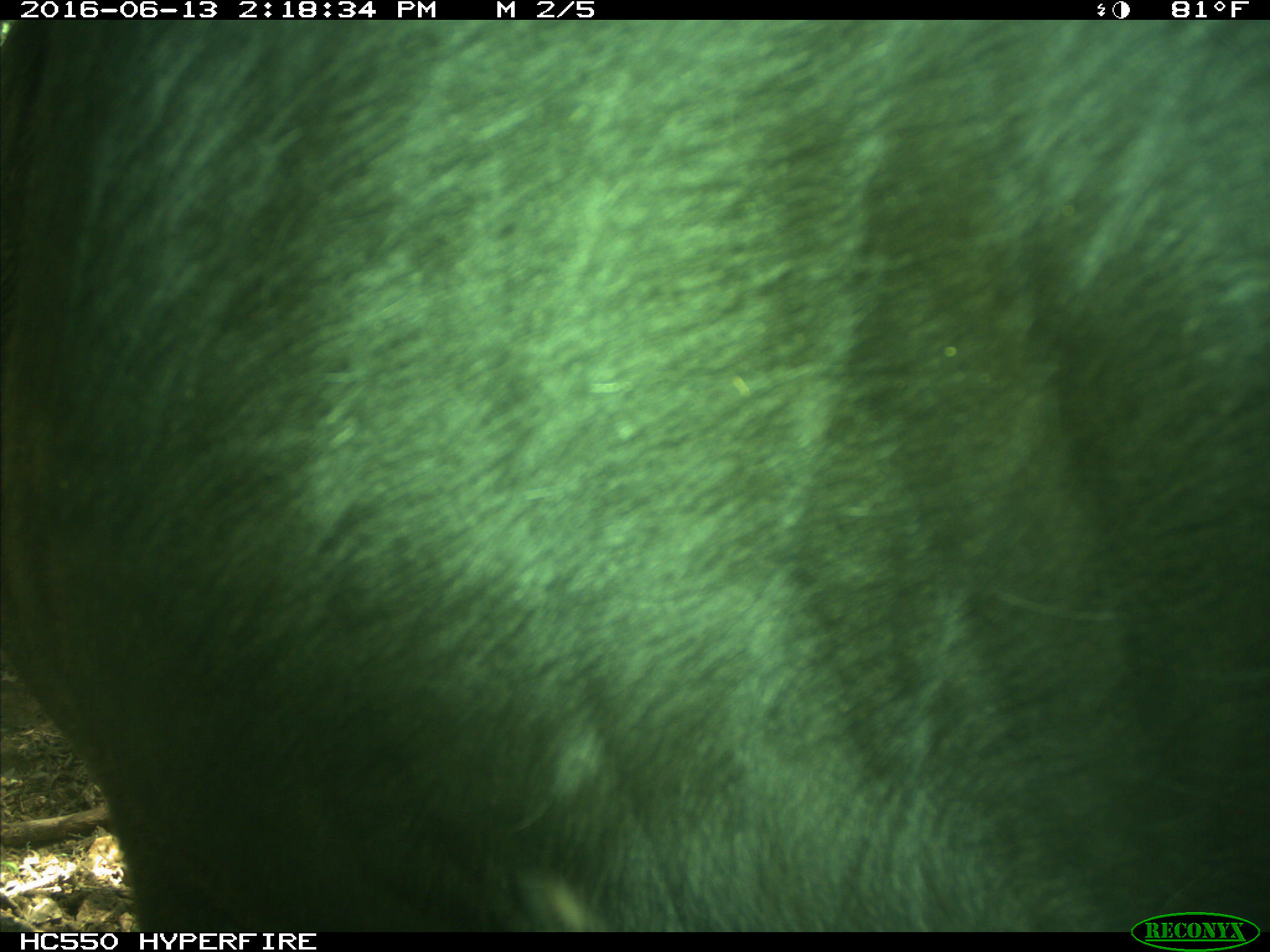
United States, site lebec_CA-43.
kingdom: Animalia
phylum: Chordata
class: Mammalia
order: Artiodactyla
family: Bovidae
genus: Bos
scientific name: Bos taurus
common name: domestic cow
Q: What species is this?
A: Bos taurus (domestic cow).